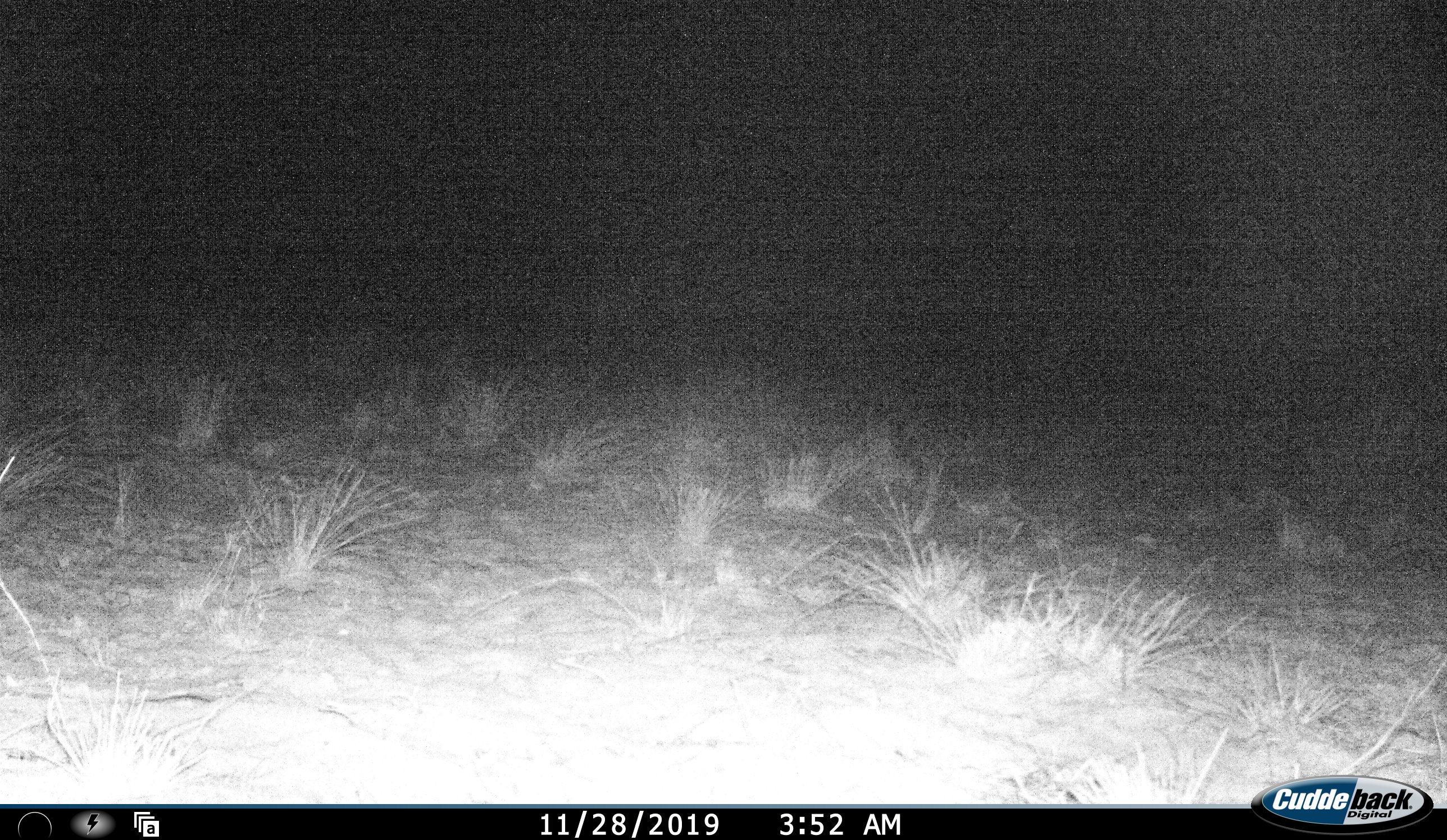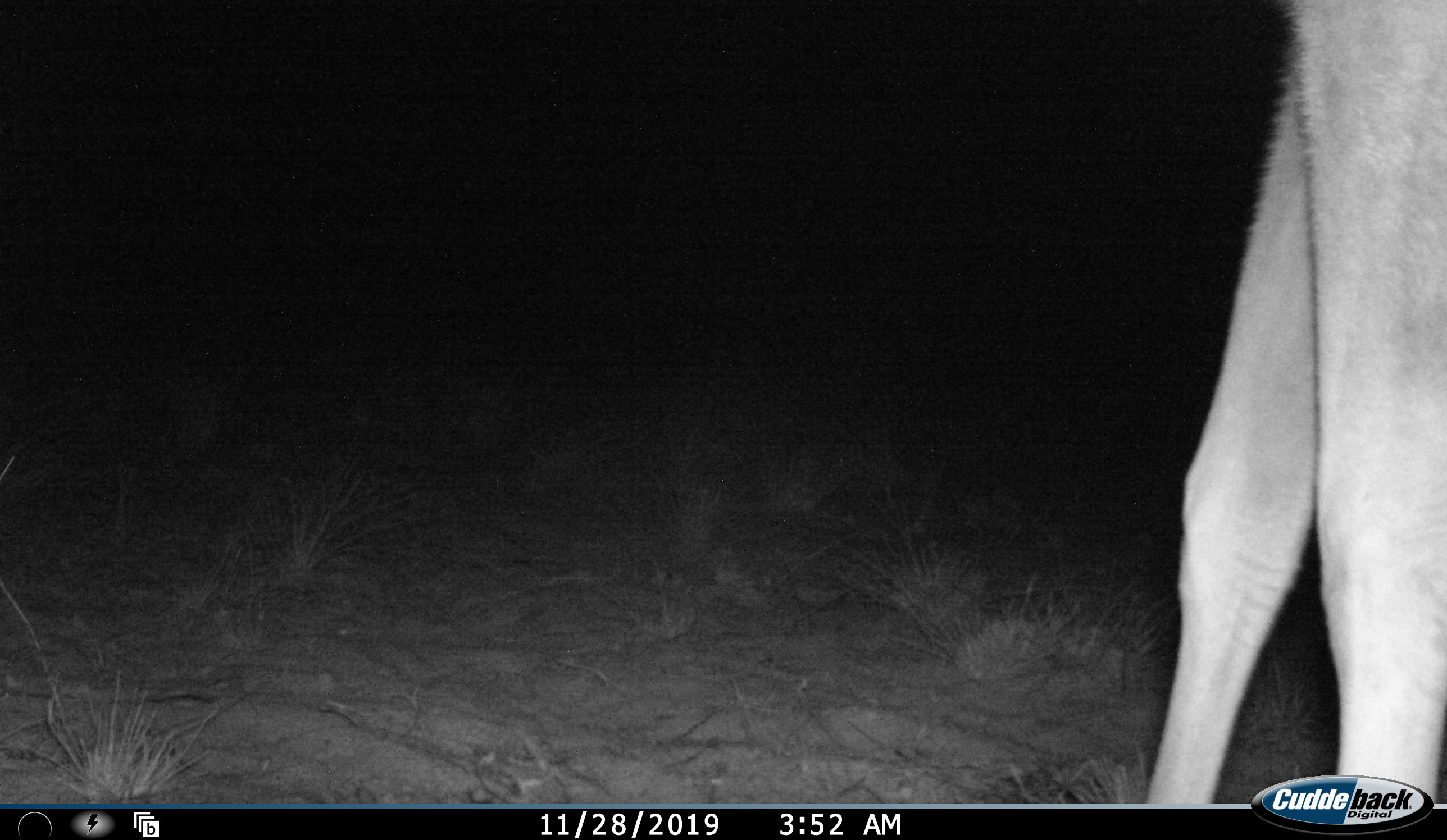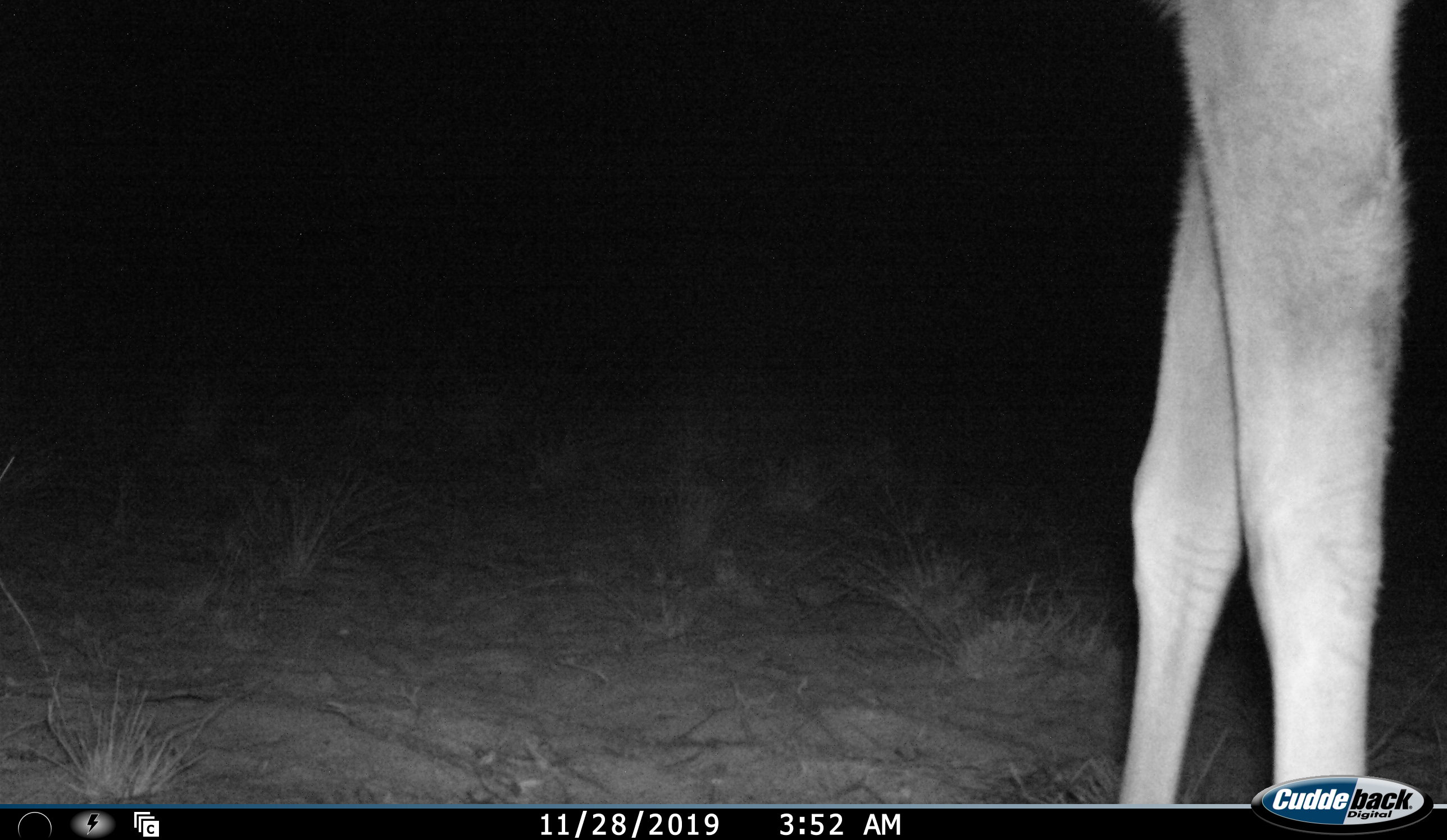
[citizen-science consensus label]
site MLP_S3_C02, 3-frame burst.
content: unidentified animal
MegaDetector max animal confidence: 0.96